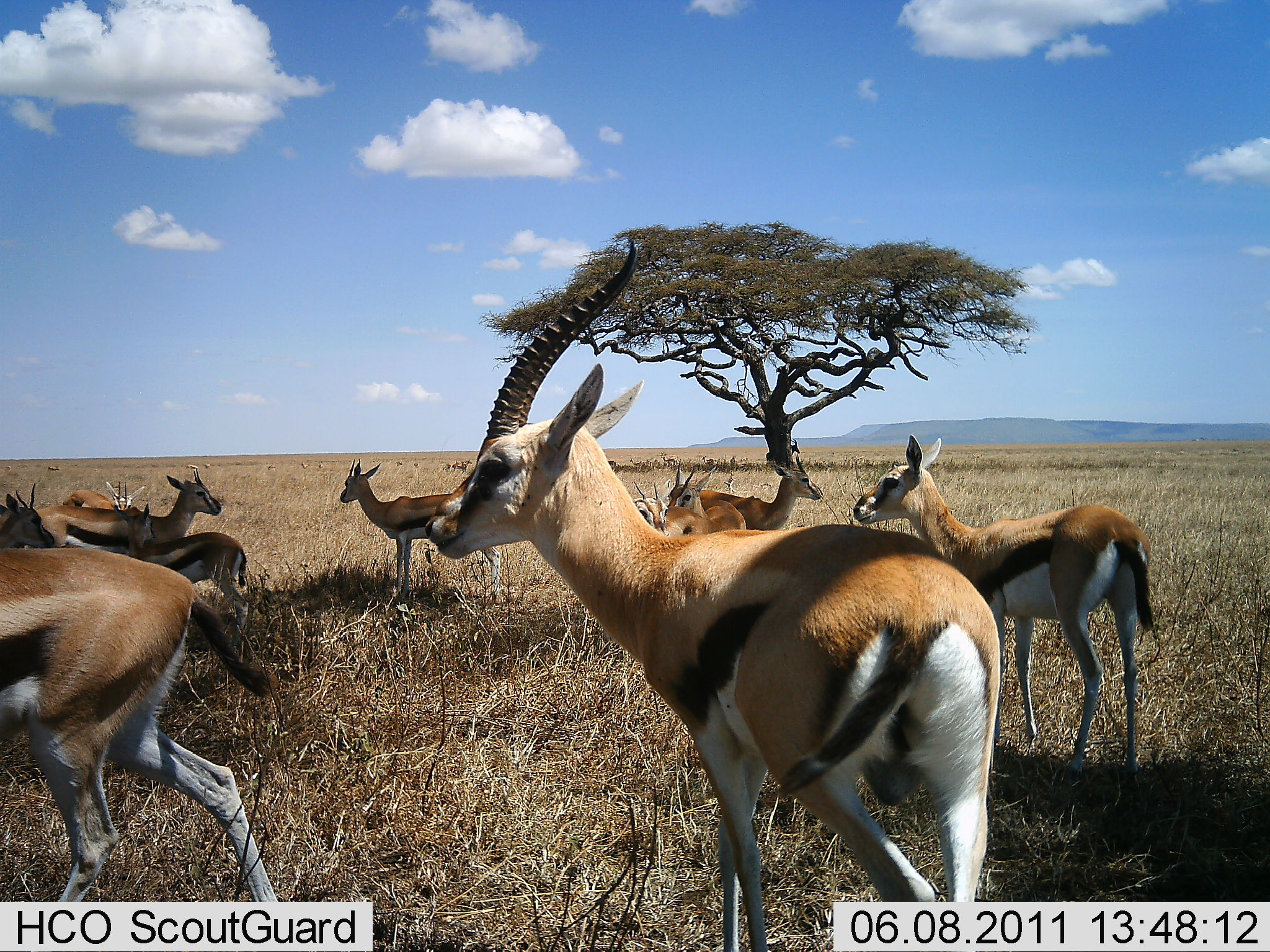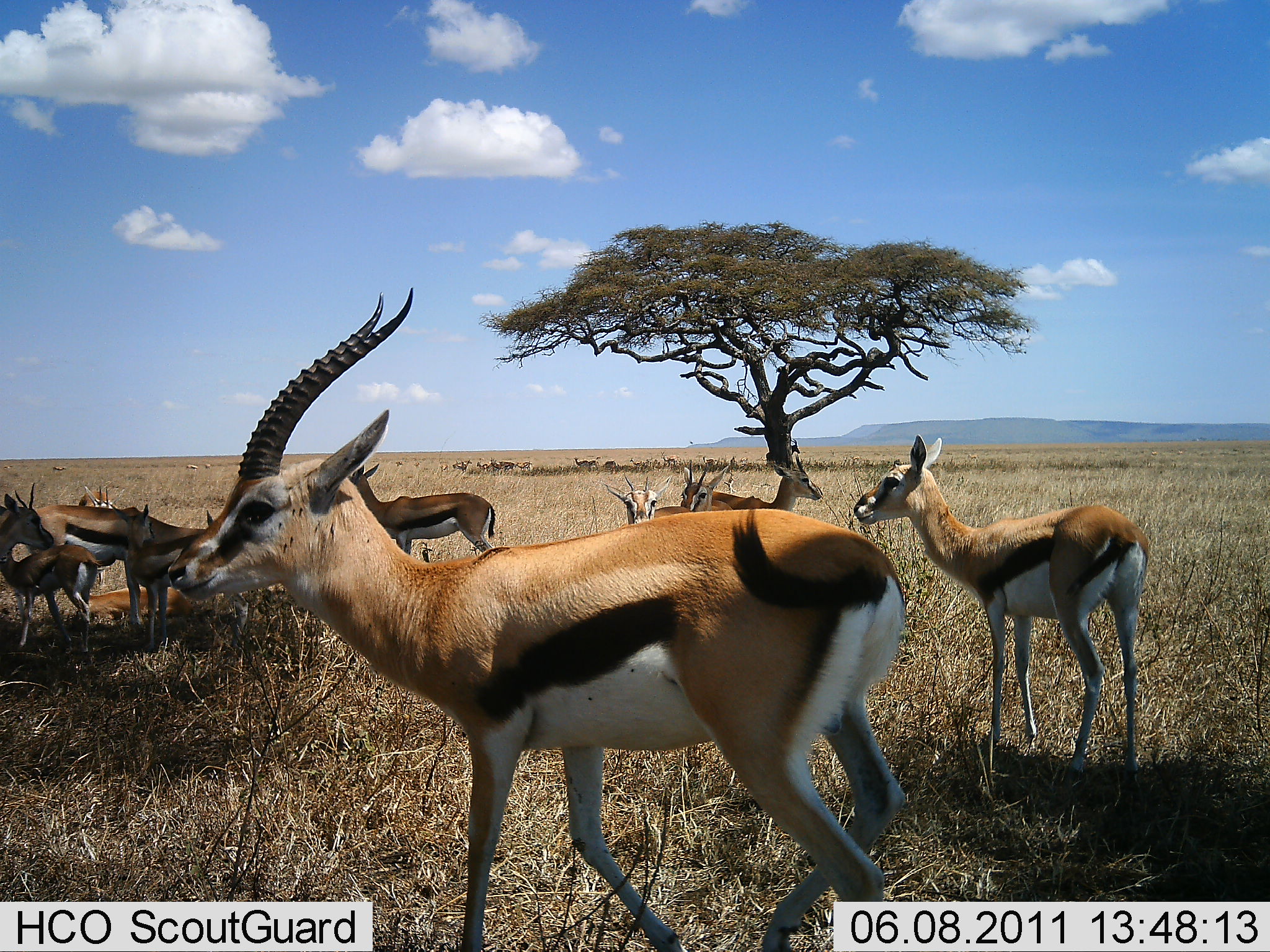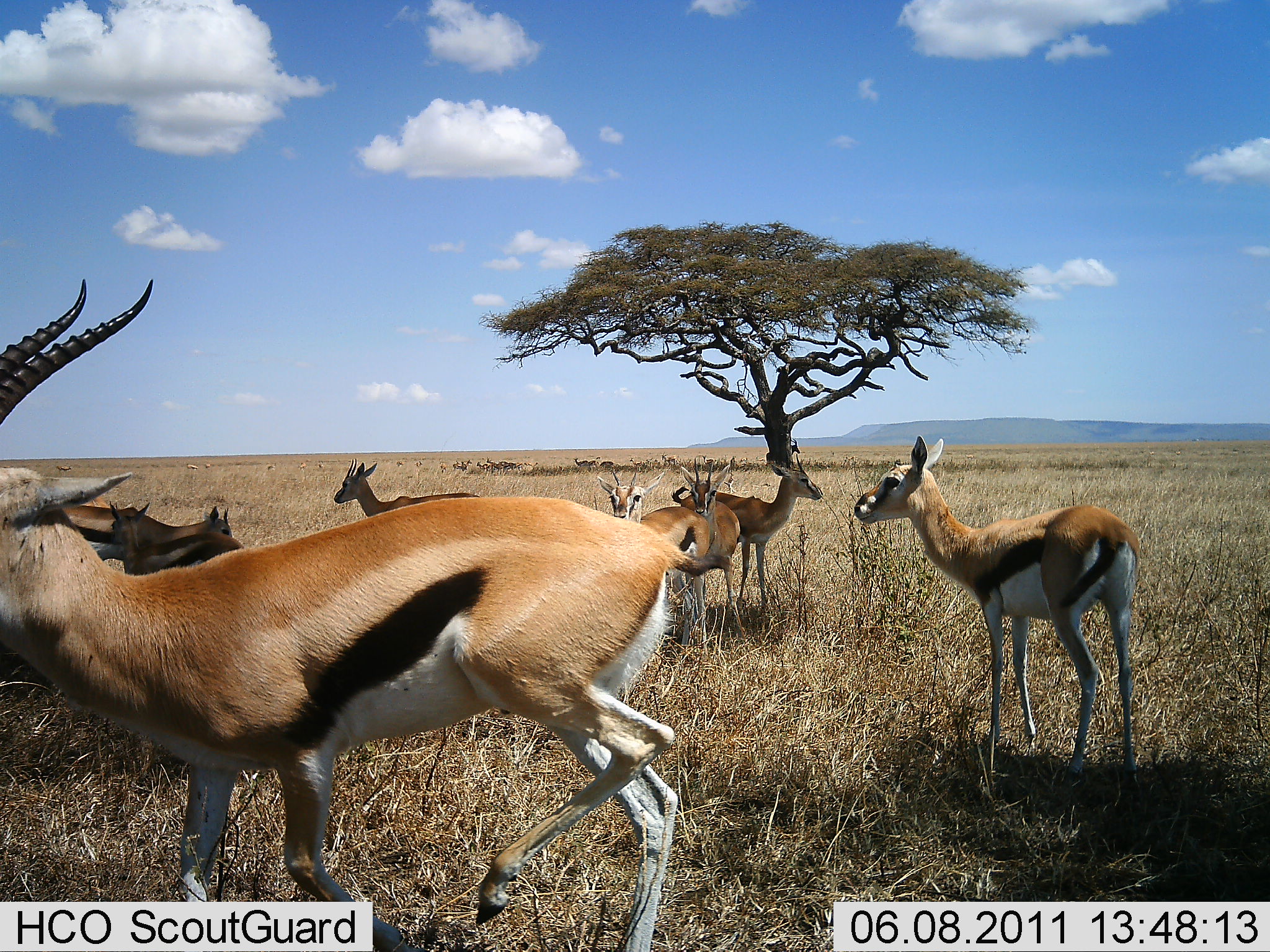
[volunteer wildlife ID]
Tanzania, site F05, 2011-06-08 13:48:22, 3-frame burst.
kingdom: Animalia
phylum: Chordata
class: Mammalia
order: Artiodactyla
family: Bovidae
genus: Eudorcas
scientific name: Eudorcas thomsonii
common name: thomson's gazelle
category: gazellethomsons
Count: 10.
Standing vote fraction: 100%.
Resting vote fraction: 9%.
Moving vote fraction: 64%.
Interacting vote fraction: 18%.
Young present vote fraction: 27%.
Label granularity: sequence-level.